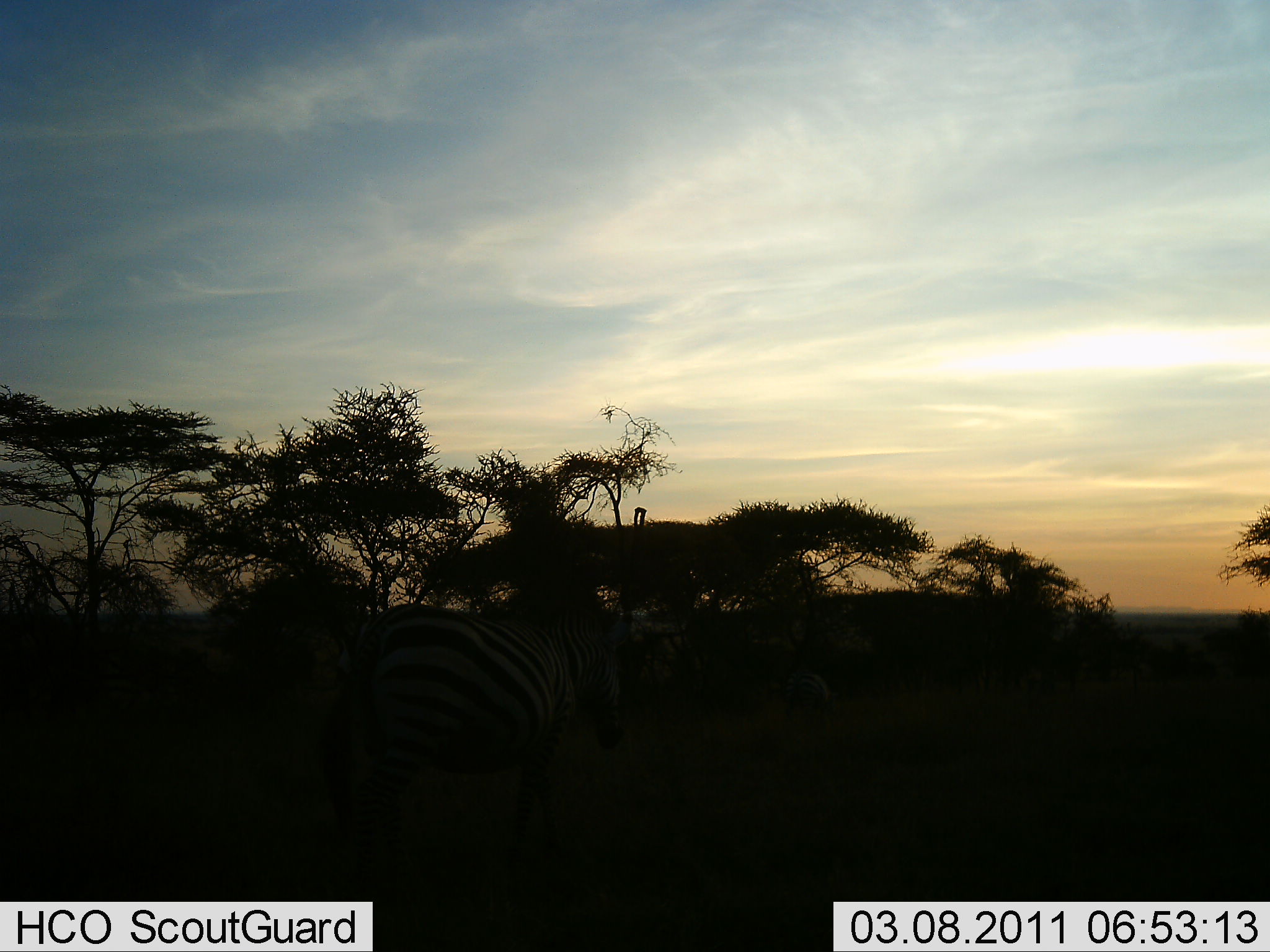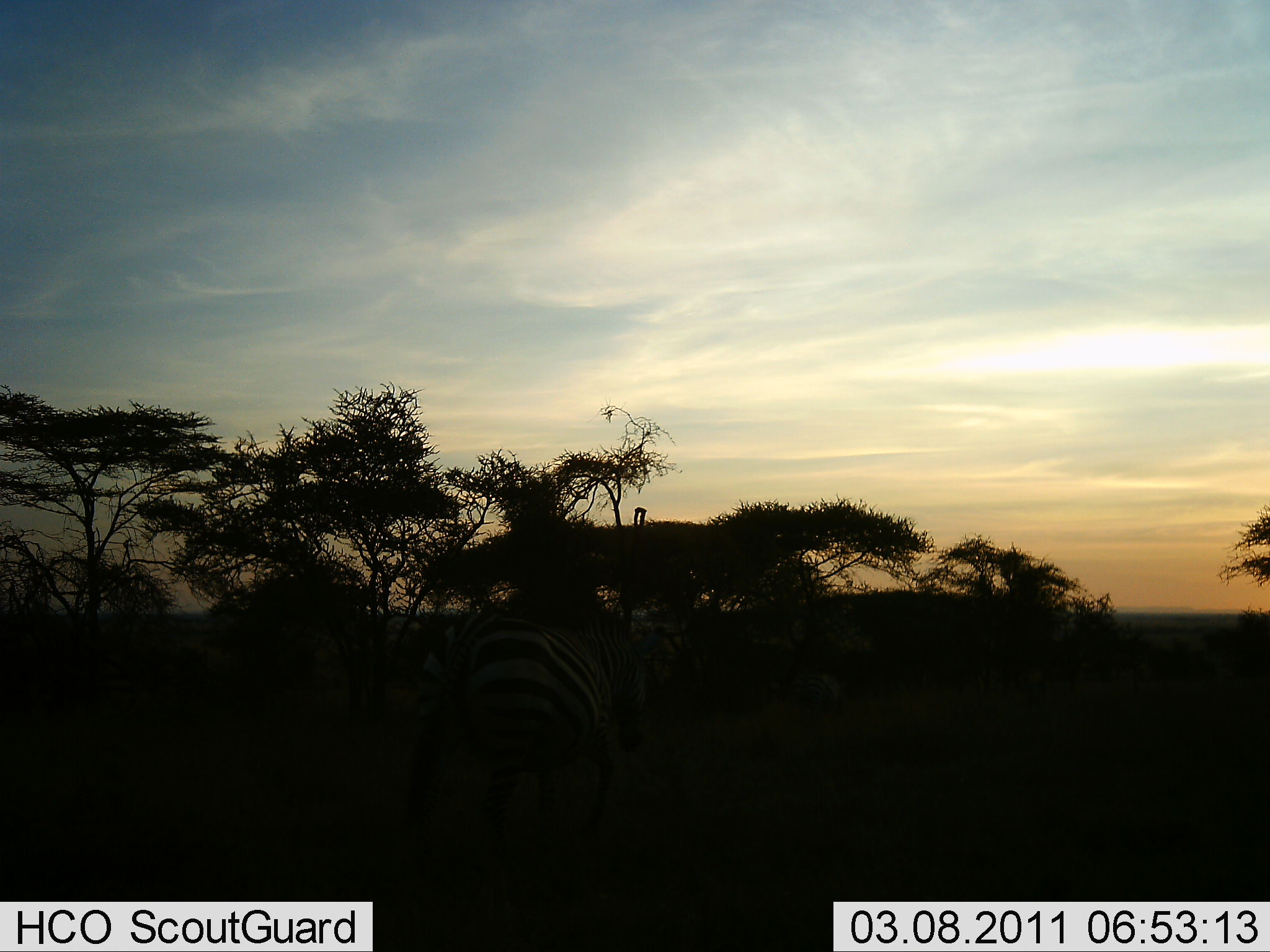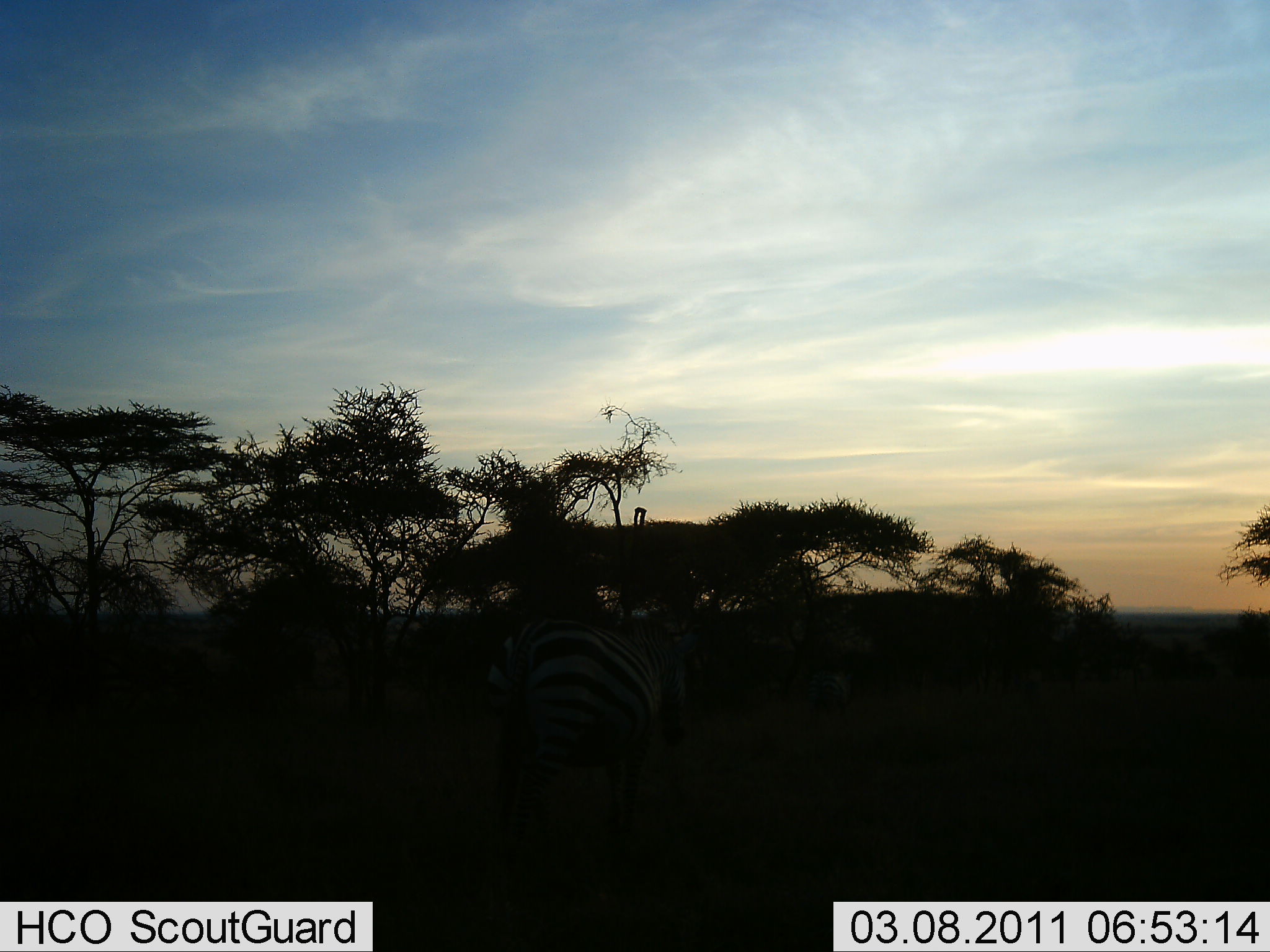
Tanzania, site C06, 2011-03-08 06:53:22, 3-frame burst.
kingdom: Animalia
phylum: Chordata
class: Mammalia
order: Perissodactyla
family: Equidae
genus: Equus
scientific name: Equus quagga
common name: plains zebra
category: zebra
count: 2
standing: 10%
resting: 0%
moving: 100%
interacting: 0%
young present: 0%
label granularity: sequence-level